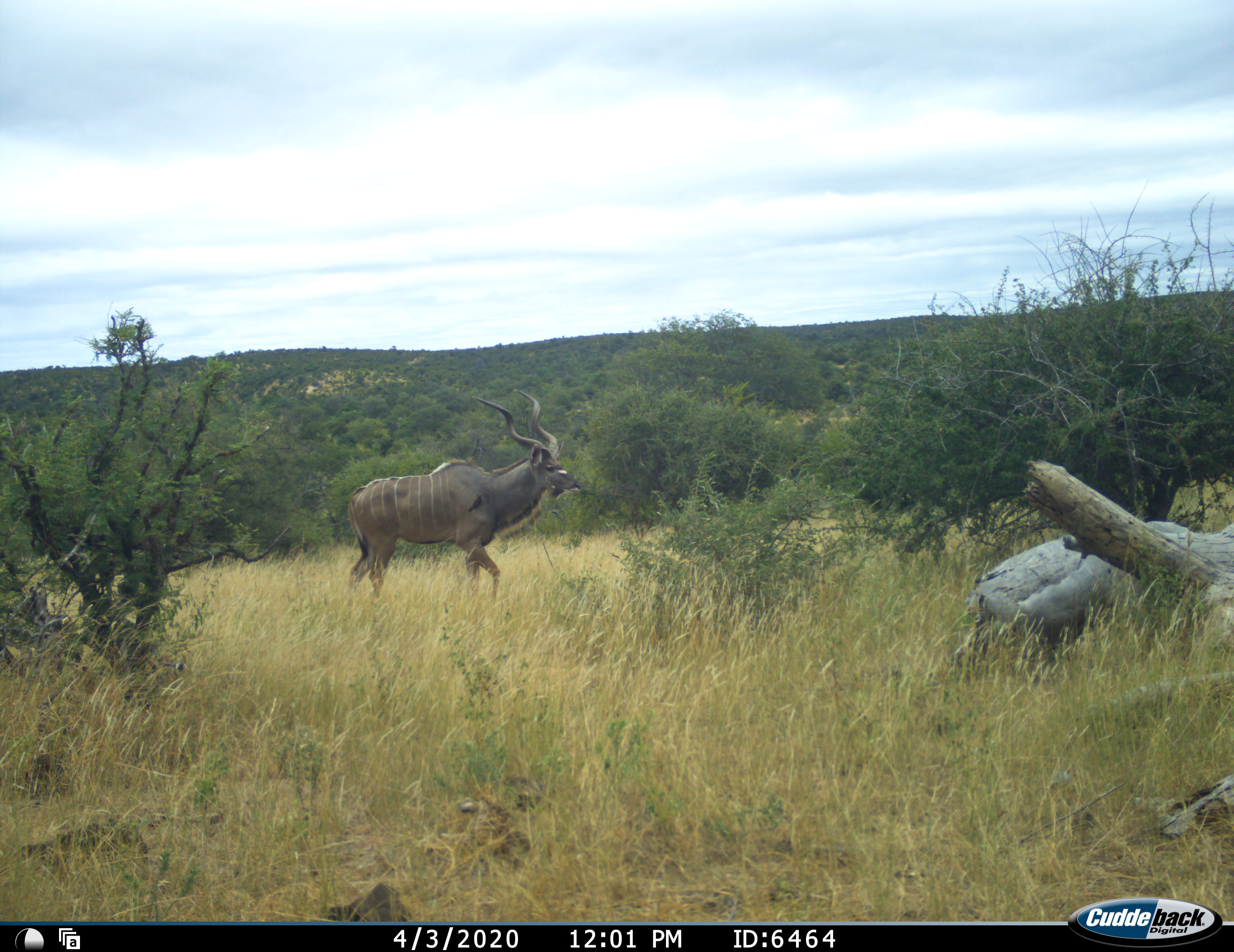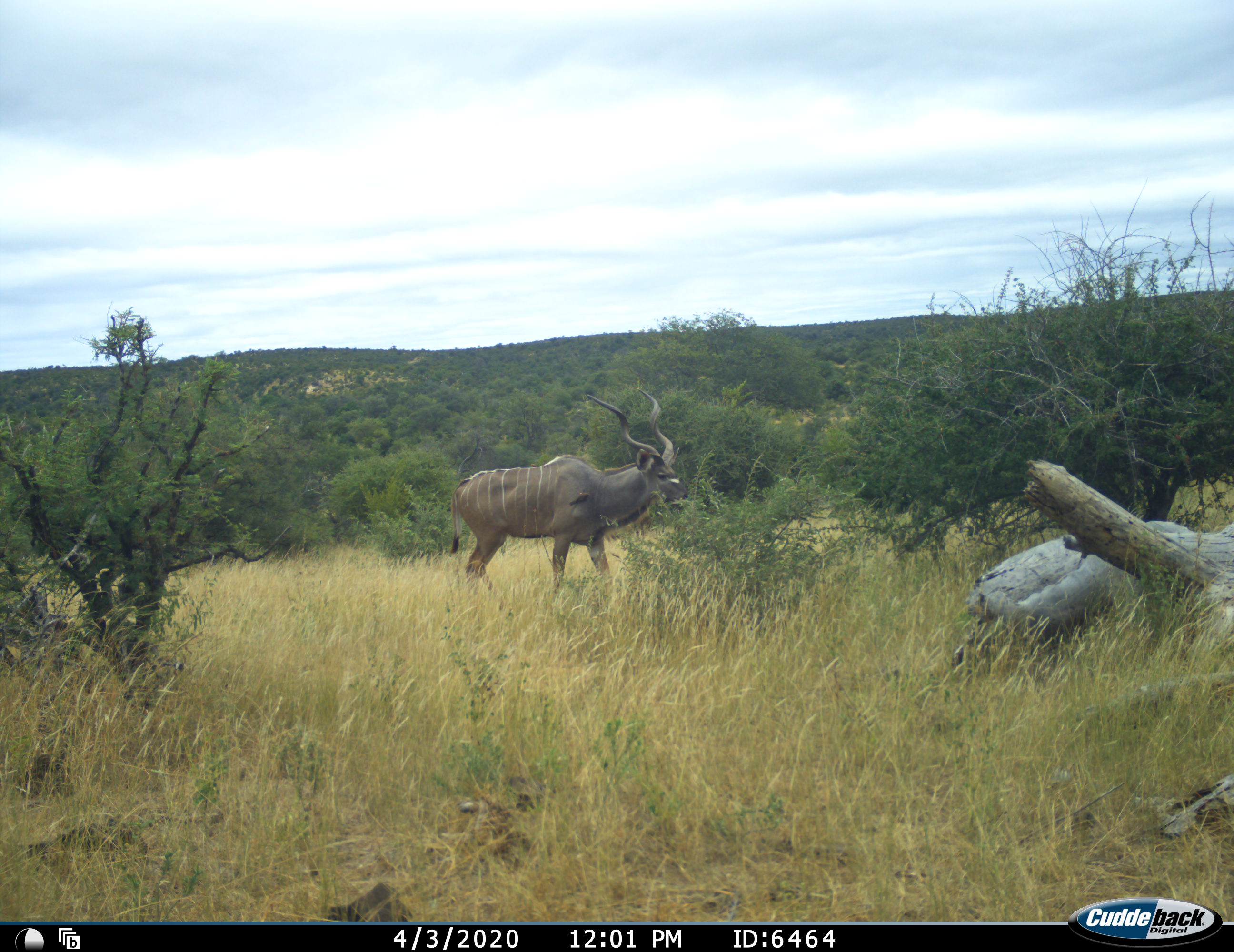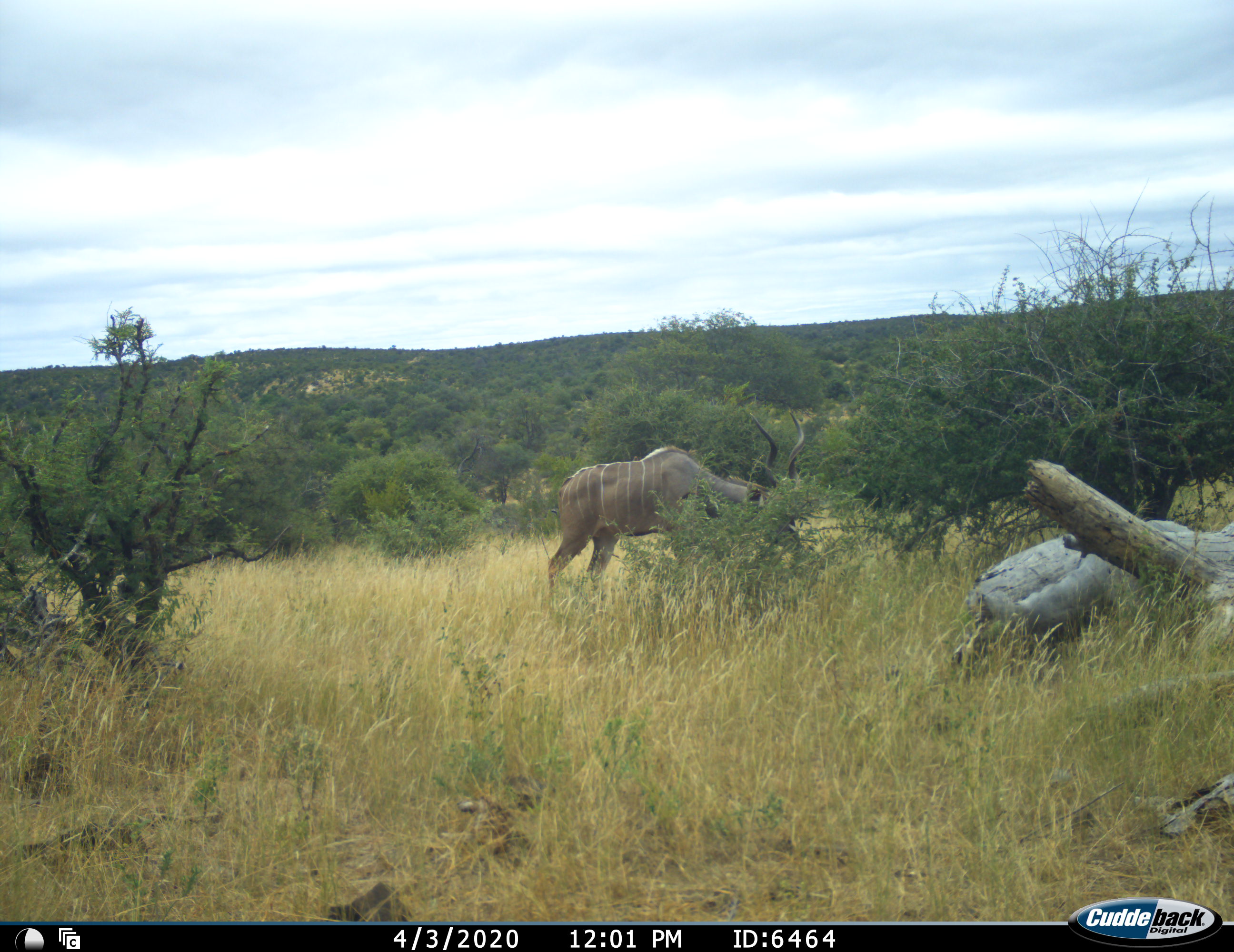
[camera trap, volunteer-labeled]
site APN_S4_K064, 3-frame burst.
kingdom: Animalia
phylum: Chordata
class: Mammalia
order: Artiodactyla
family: Bovidae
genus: Tragelaphus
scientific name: Tragelaphus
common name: kudu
Kudu (Tragelaphus), count 1. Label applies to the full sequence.